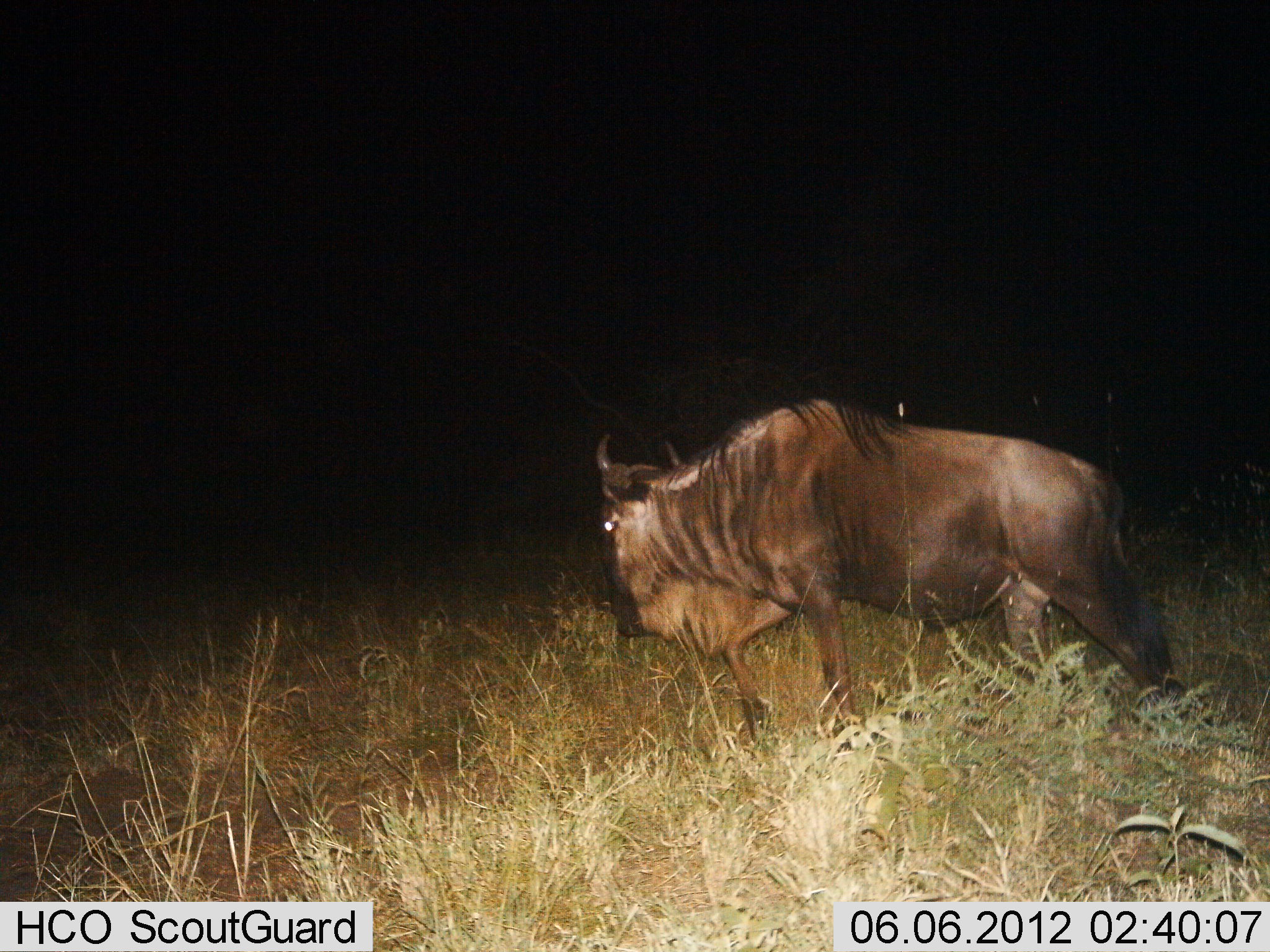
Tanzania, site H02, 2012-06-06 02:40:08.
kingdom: Animalia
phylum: Chordata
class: Mammalia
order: Artiodactyla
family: Bovidae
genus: Connochaetes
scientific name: Connochaetes taurinus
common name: blue wildebeest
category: wildebeest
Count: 1.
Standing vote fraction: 10%.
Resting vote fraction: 0%.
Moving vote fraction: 90%.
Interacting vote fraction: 0%.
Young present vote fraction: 0%.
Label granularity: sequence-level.